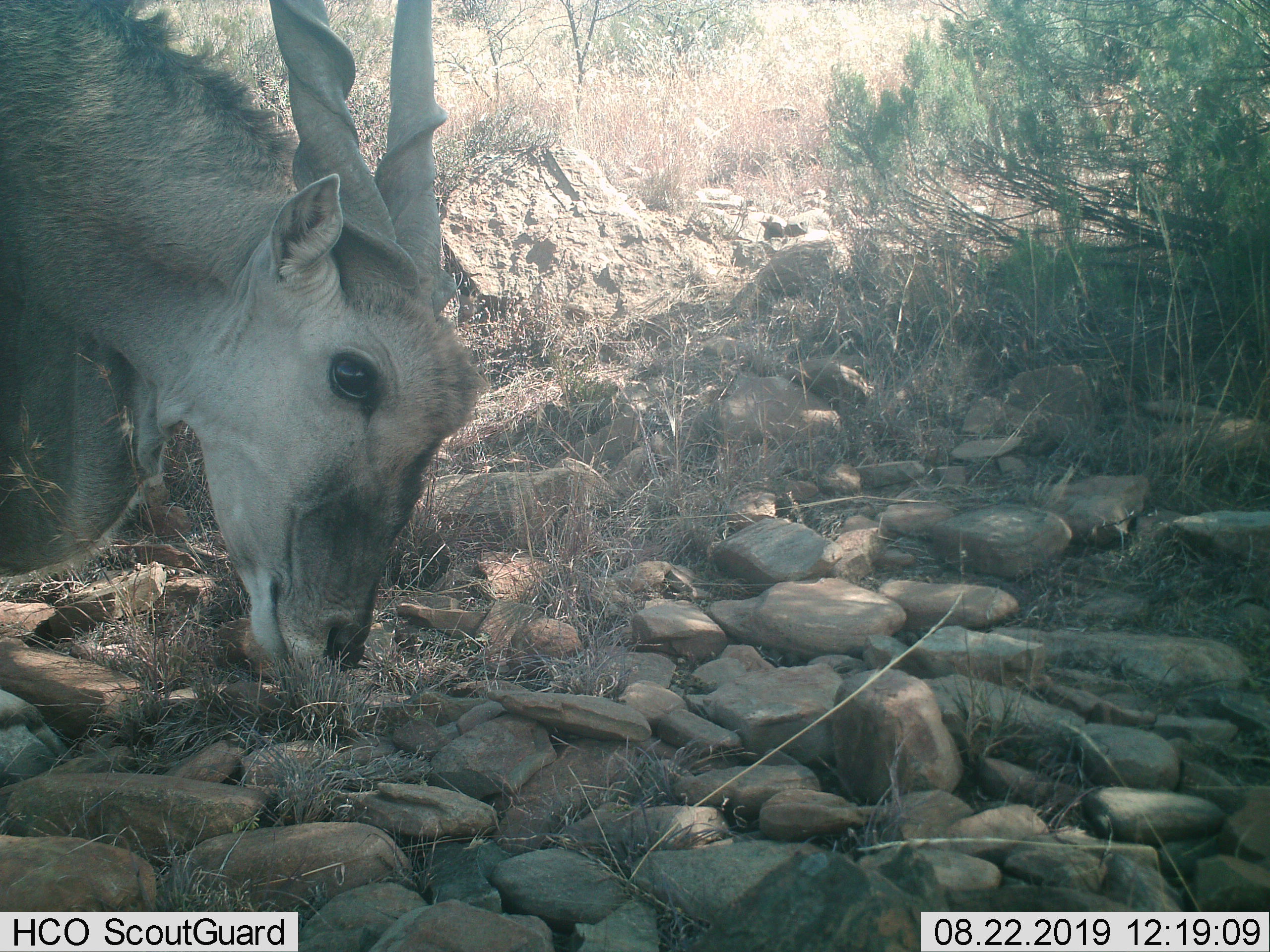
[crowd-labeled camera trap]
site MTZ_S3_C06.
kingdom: Animalia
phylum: Chordata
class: Mammalia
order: Artiodactyla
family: Bovidae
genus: Tragelaphus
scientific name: Tragelaphus oryx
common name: eland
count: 1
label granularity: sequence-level